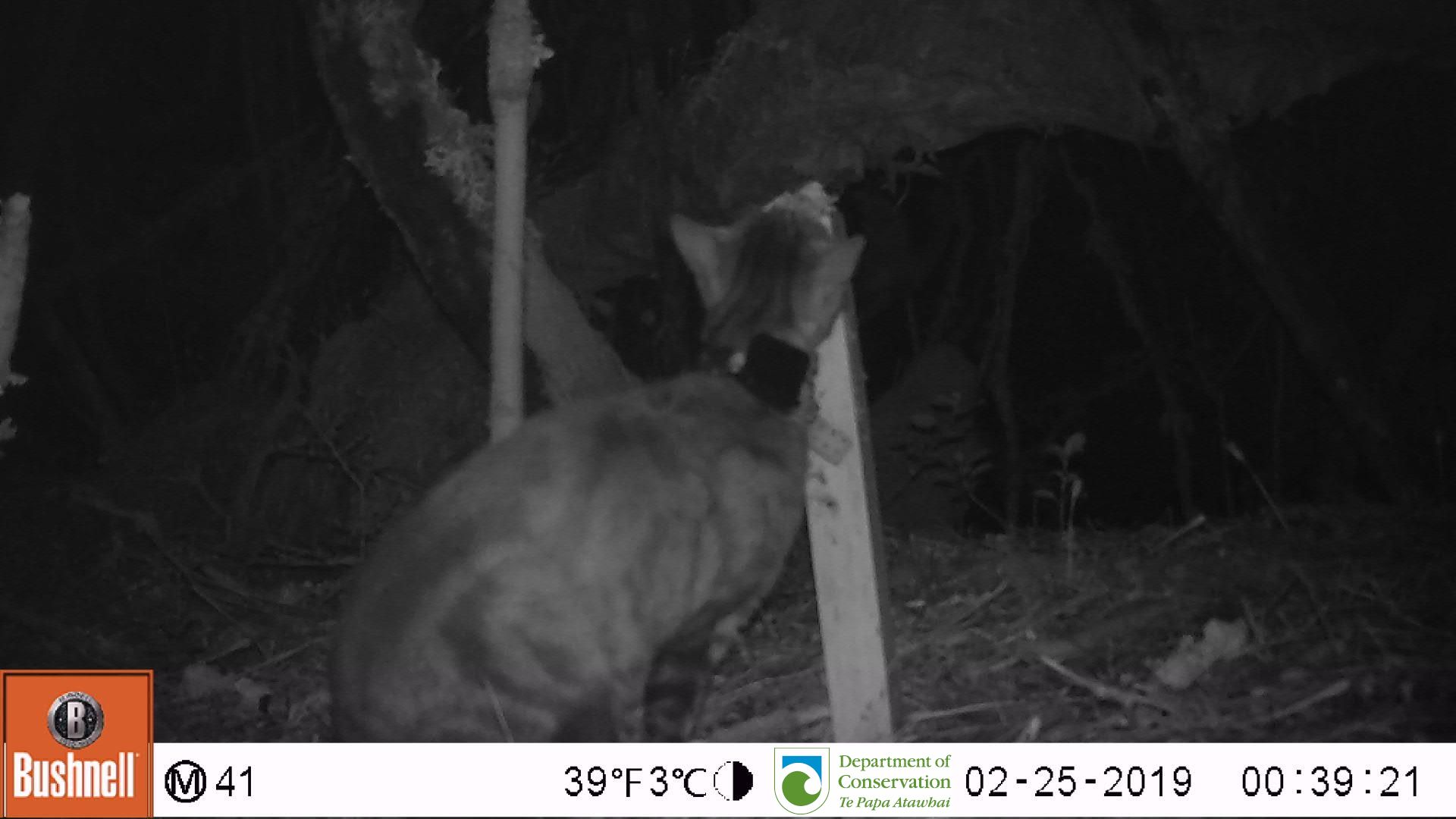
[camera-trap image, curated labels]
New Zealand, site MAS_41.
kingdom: Animalia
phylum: Chordata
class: Mammalia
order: Carnivora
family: Felidae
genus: Felis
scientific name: Felis catus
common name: domestic cat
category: cat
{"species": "cat (domestic cat) (Felis catus)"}